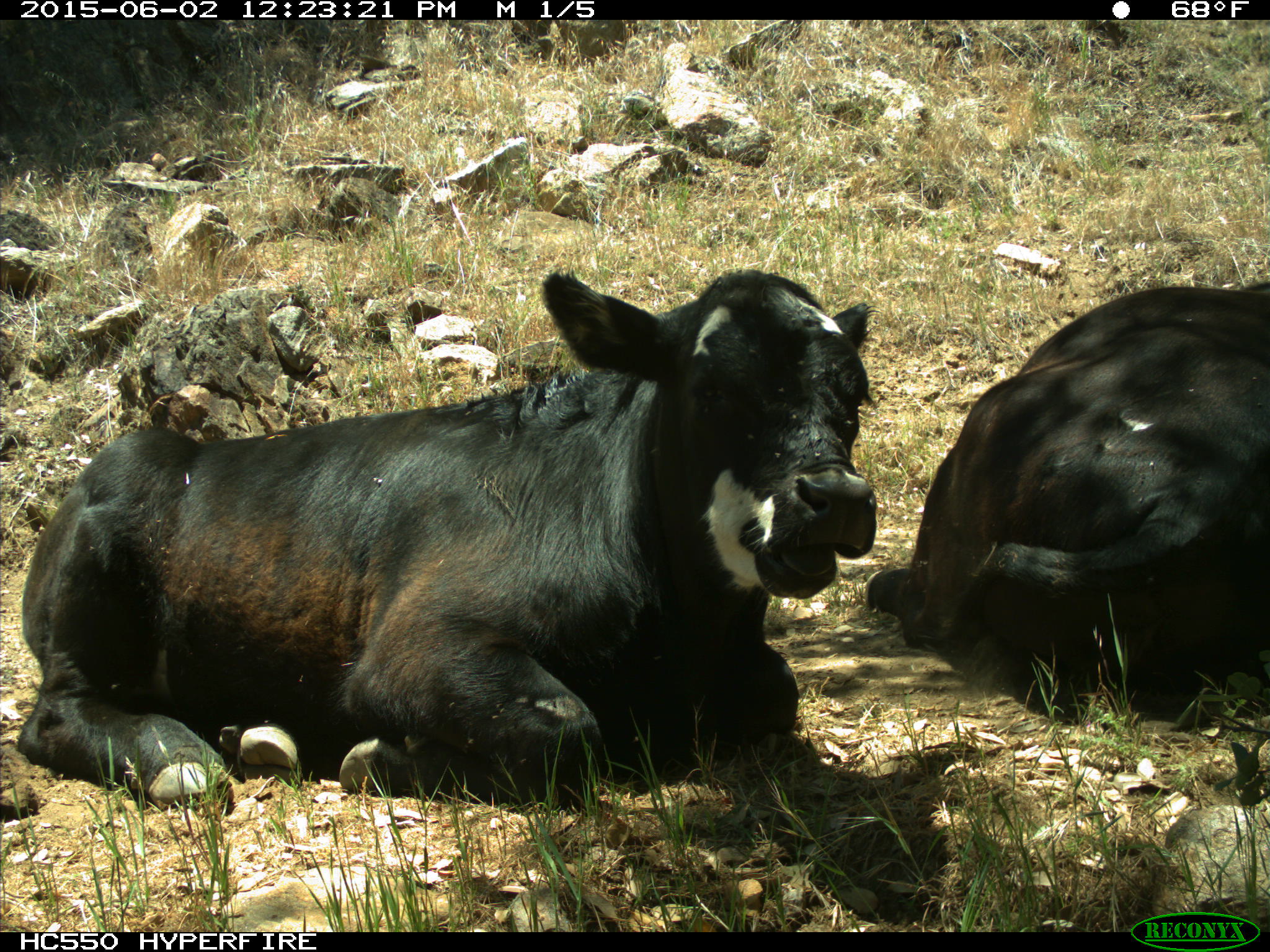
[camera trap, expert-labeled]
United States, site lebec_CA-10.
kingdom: Animalia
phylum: Chordata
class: Mammalia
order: Artiodactyla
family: Bovidae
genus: Bos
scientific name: Bos taurus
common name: domestic cow